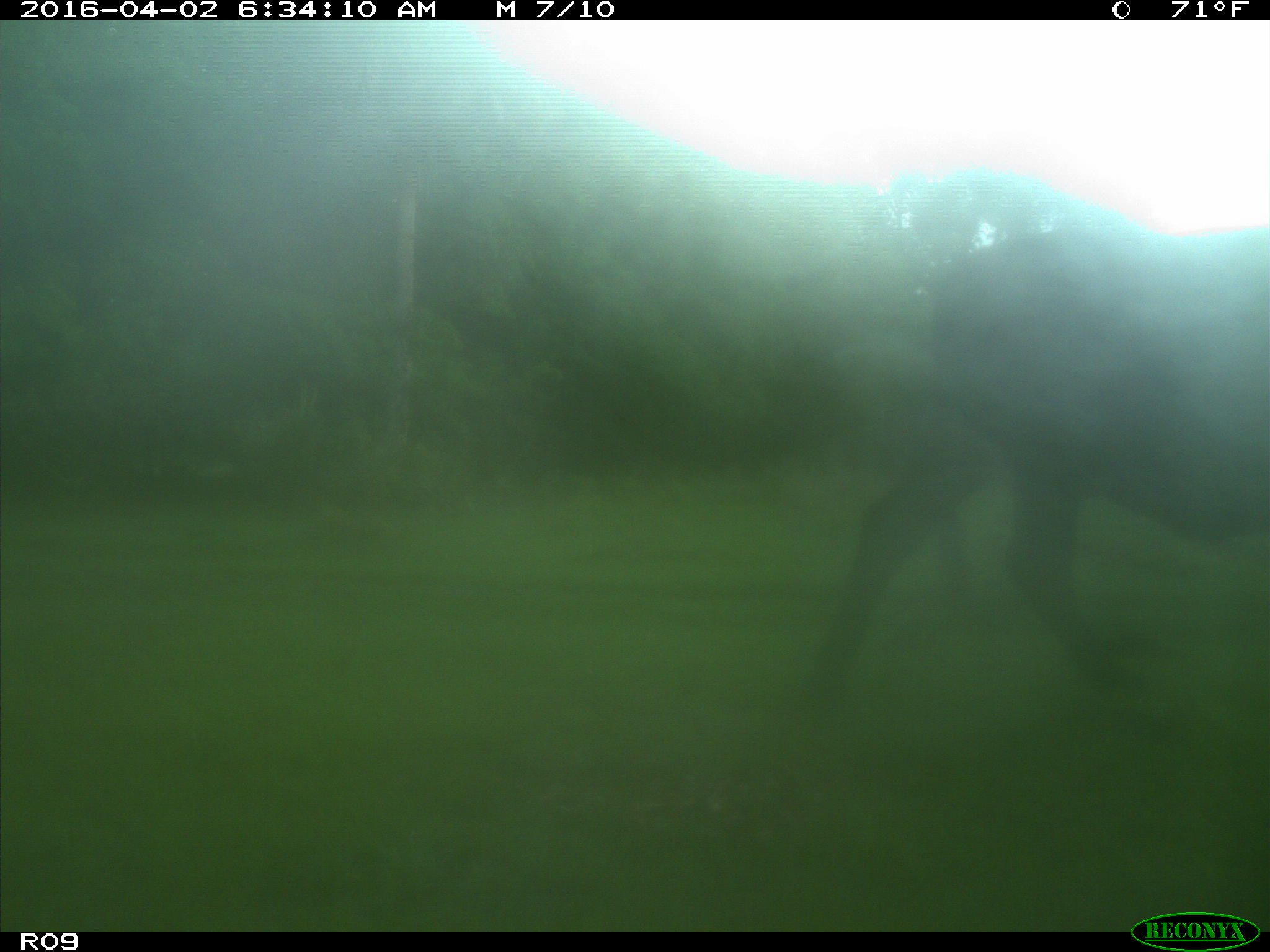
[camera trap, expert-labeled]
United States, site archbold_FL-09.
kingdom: Animalia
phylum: Chordata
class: Mammalia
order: Artiodactyla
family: Bovidae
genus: Bos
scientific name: Bos taurus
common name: domestic cow